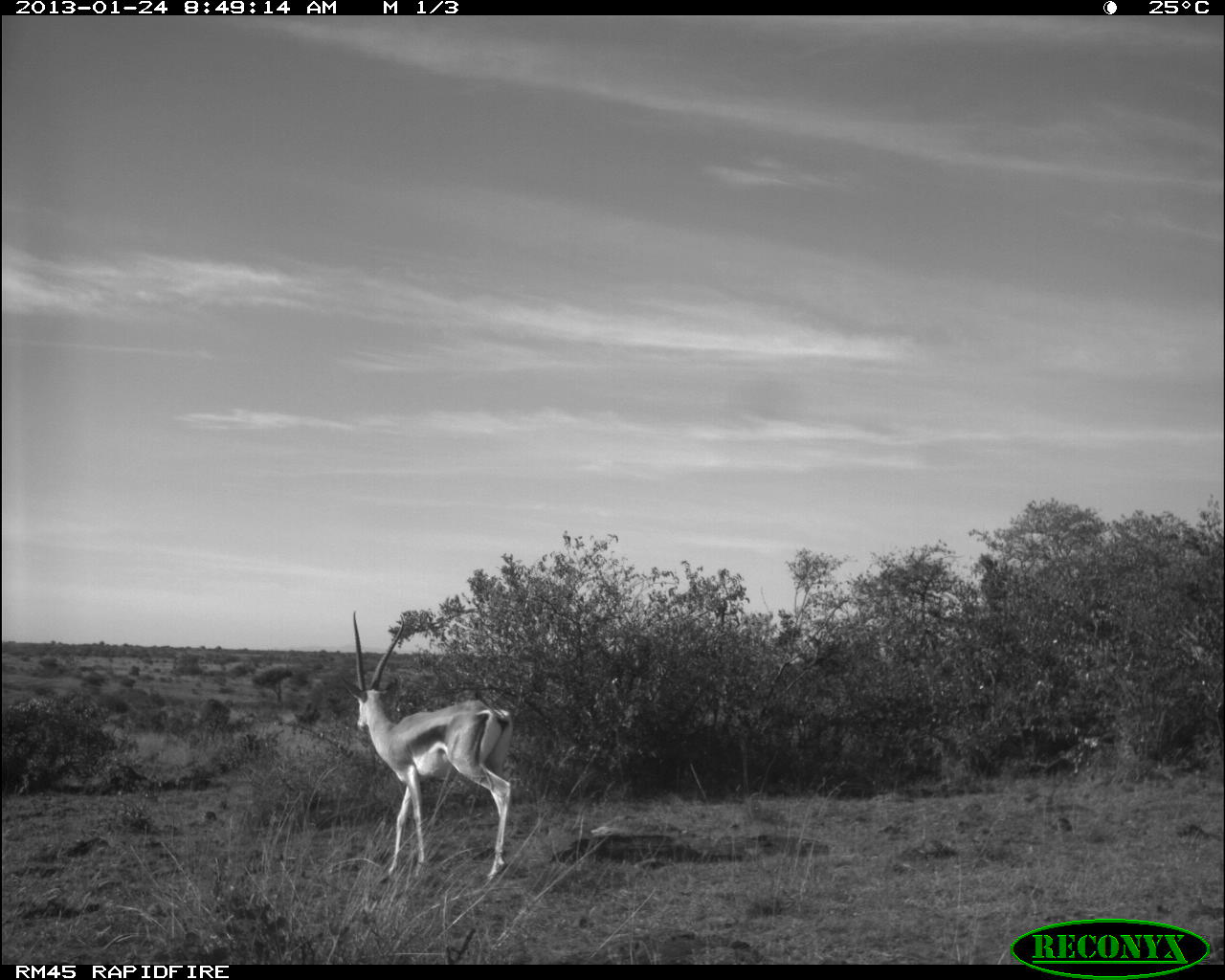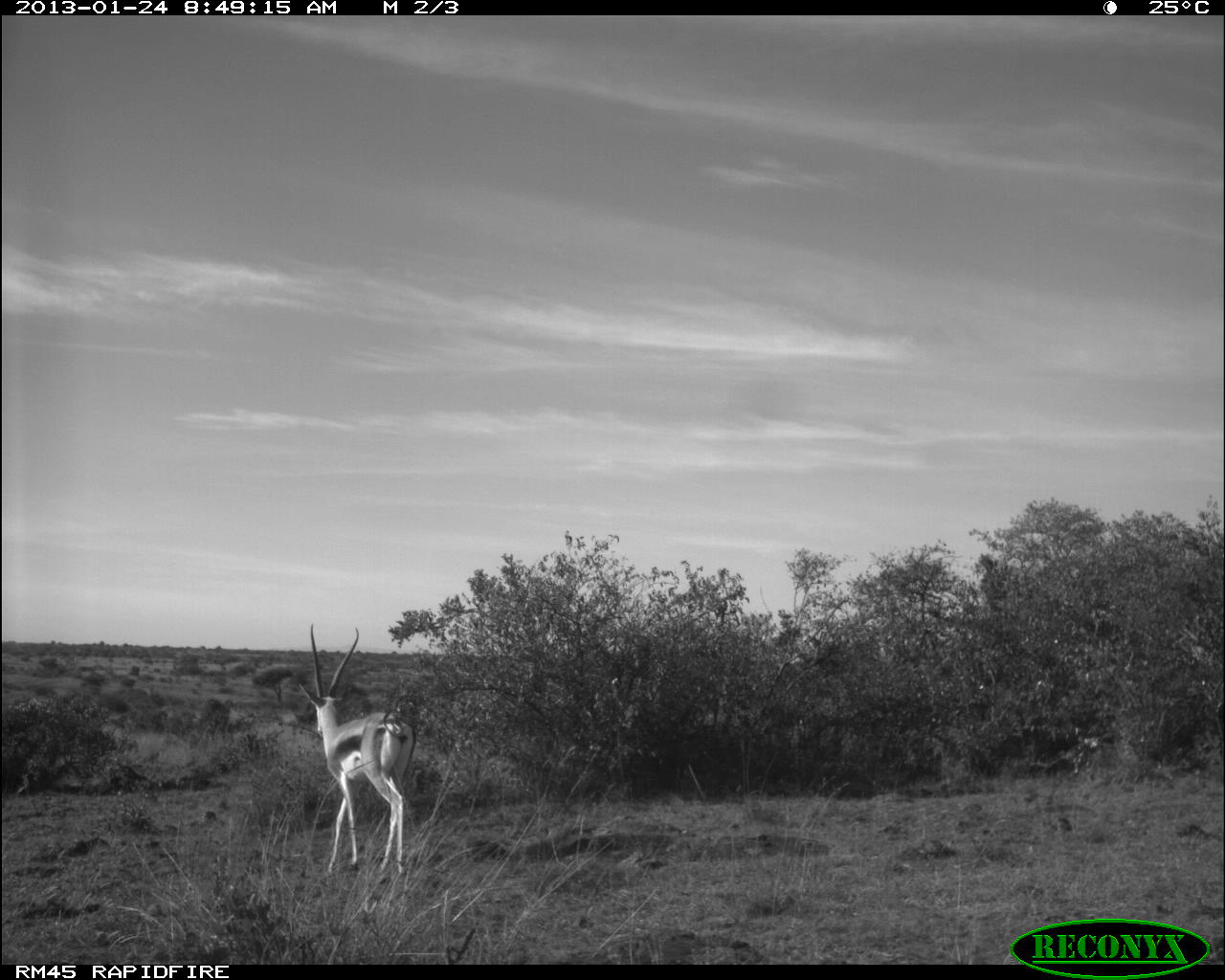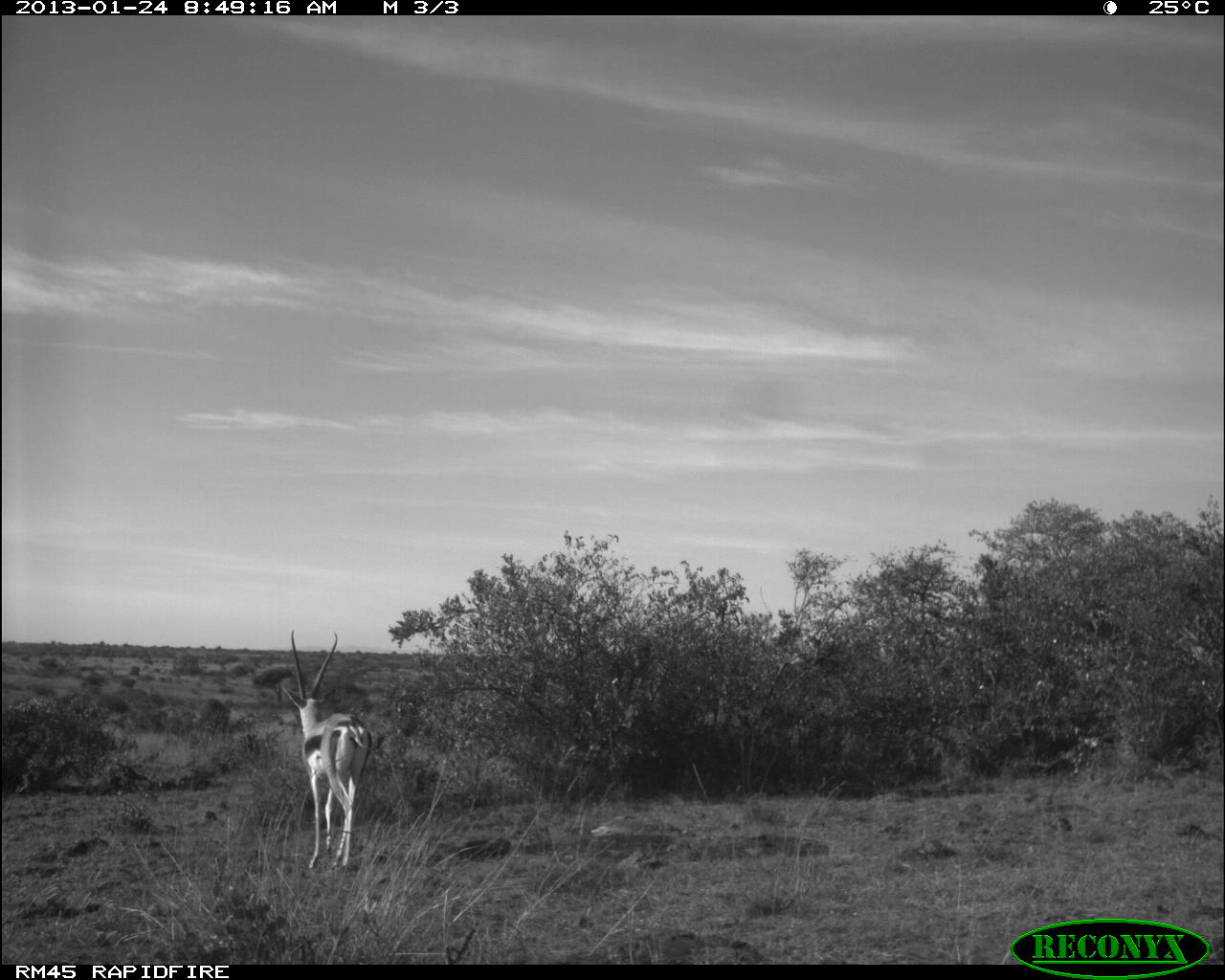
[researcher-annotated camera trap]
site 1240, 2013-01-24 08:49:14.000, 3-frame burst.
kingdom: Animalia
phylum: Chordata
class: Mammalia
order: Artiodactyla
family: Bovidae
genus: Nanger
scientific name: Nanger granti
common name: grant's gazelle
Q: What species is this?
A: Nanger granti (grant's gazelle).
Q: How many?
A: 1.